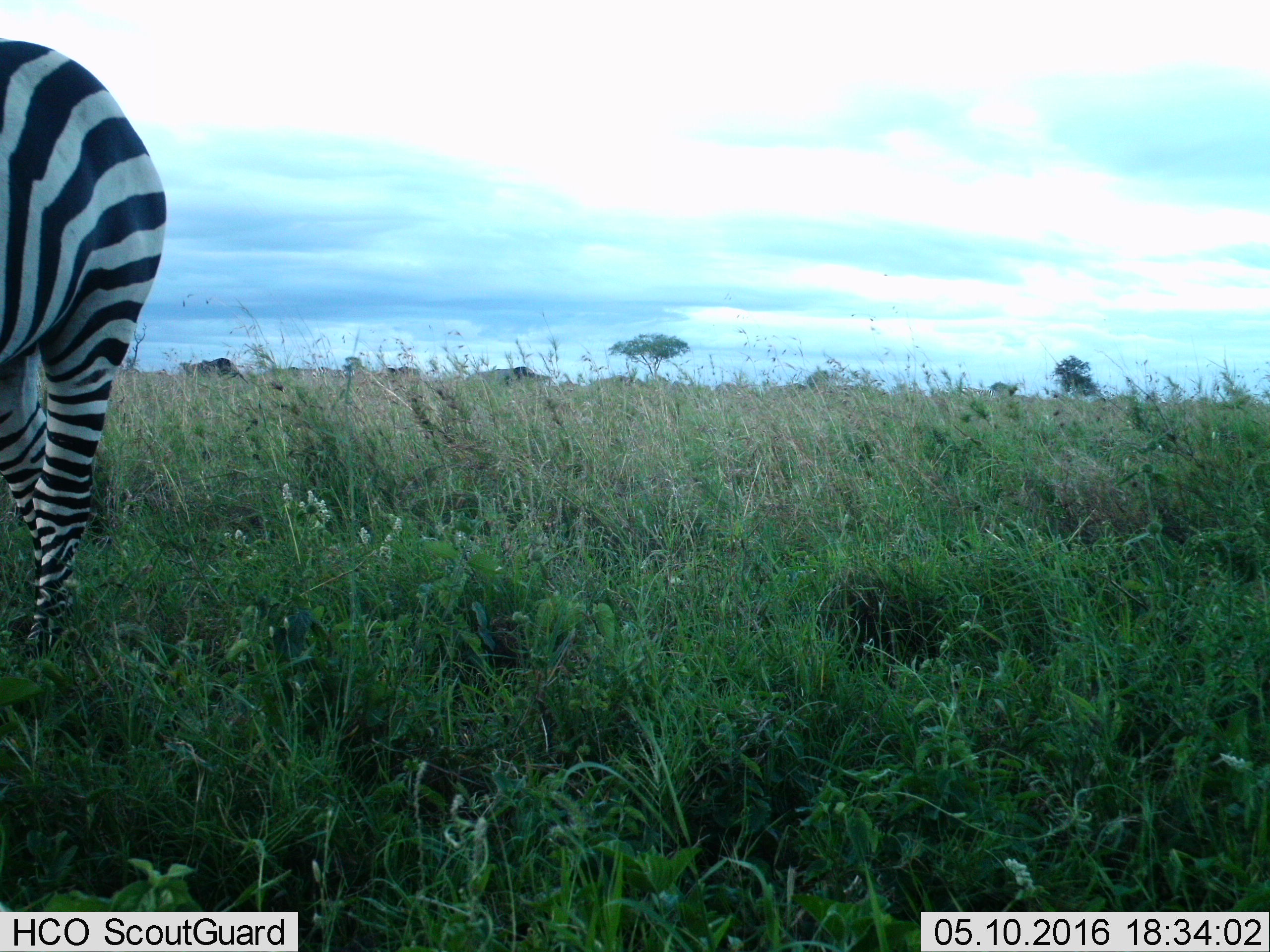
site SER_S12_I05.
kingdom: Animalia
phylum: Chordata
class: Mammalia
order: Perissodactyla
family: Equidae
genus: Equus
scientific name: Equus quagga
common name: plains zebra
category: zebraplains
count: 1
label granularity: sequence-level